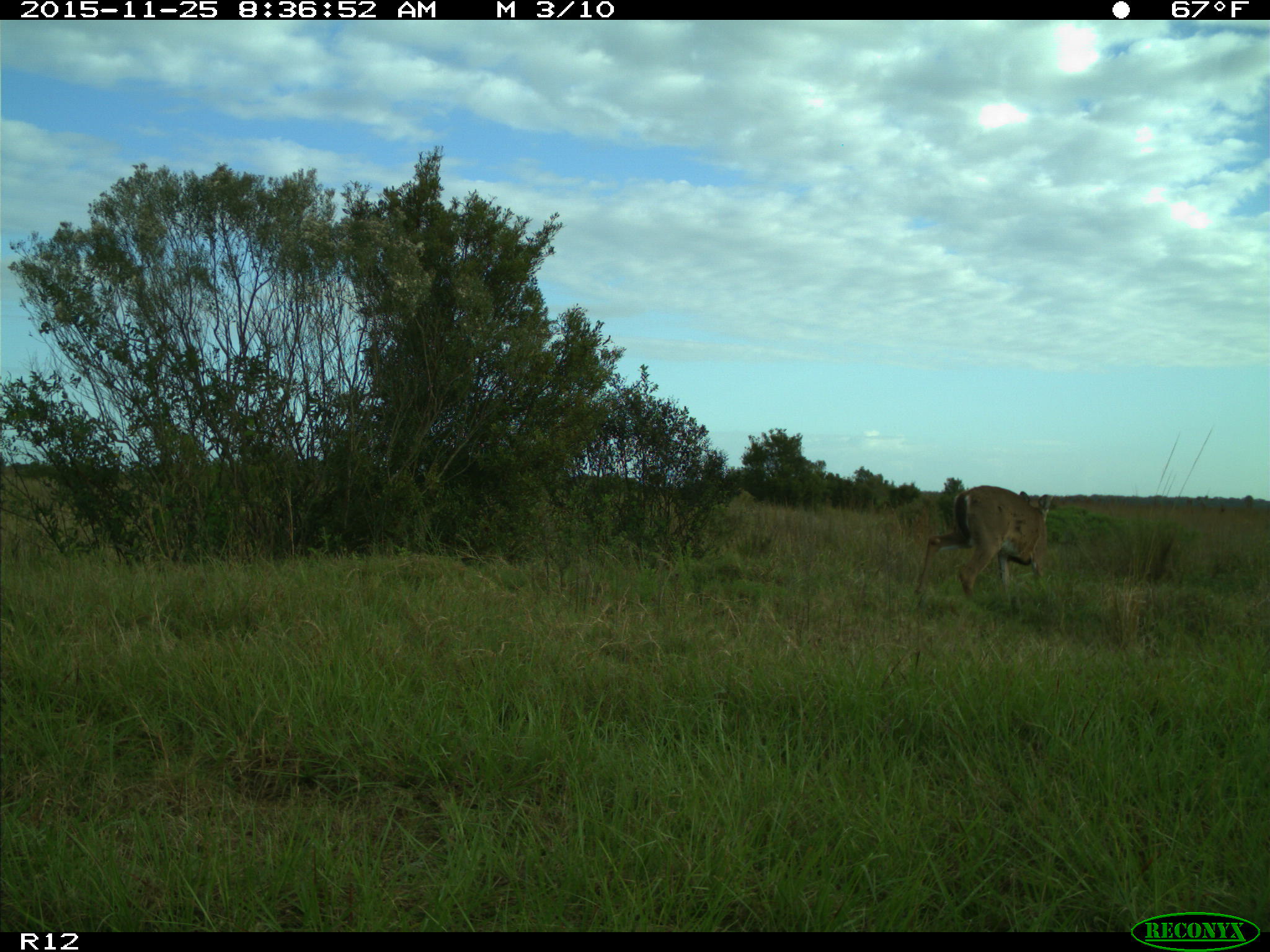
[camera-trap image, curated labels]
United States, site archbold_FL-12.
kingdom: Animalia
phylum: Chordata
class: Mammalia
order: Artiodactyla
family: Cervidae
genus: Odocoileus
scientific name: Odocoileus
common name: deer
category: unidentified deer